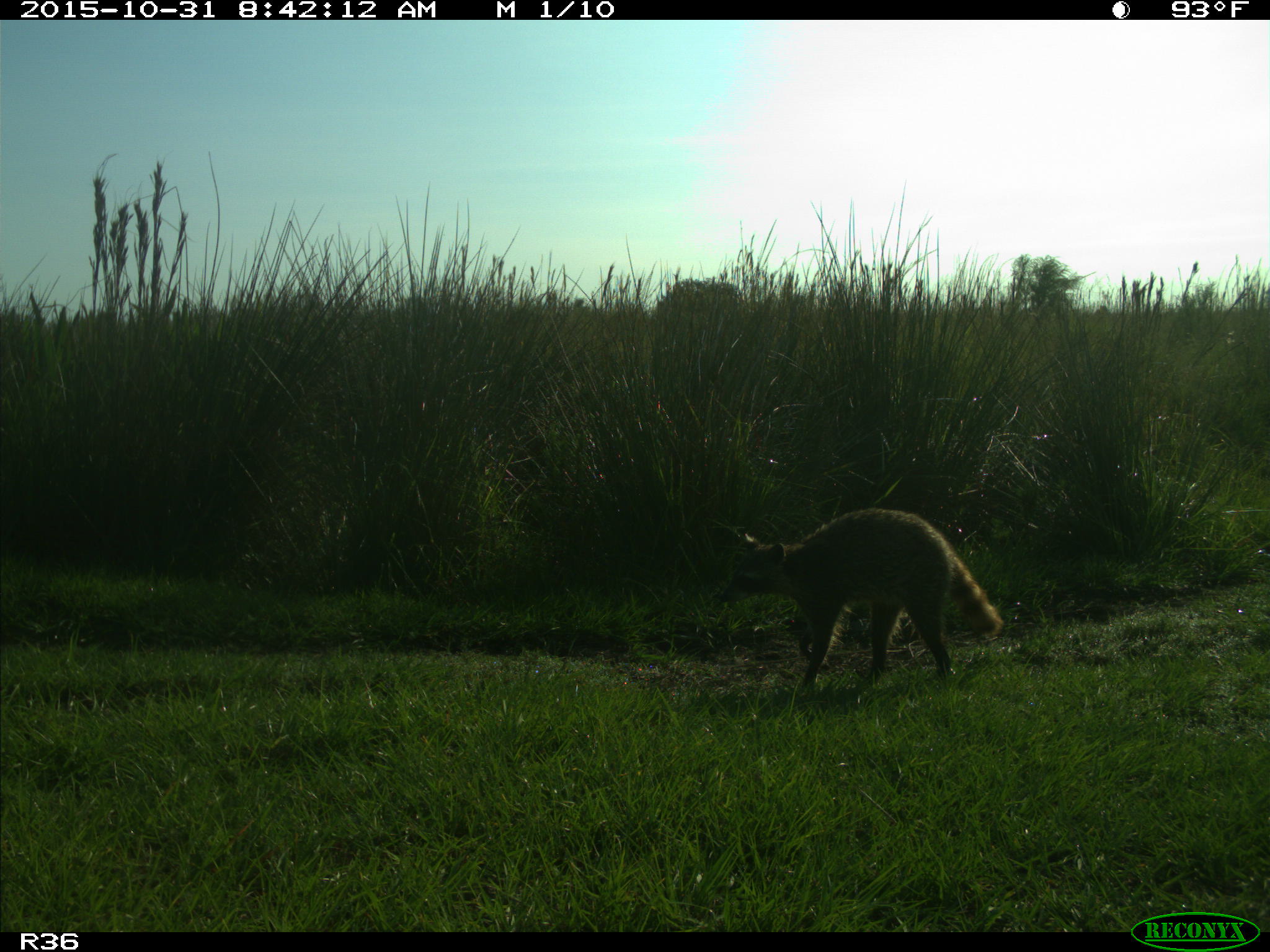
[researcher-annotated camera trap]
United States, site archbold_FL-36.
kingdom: Animalia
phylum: Chordata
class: Mammalia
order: Carnivora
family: Procyonidae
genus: Procyon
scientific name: Procyon lotor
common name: common raccoon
Procyon lotor (common raccoon).